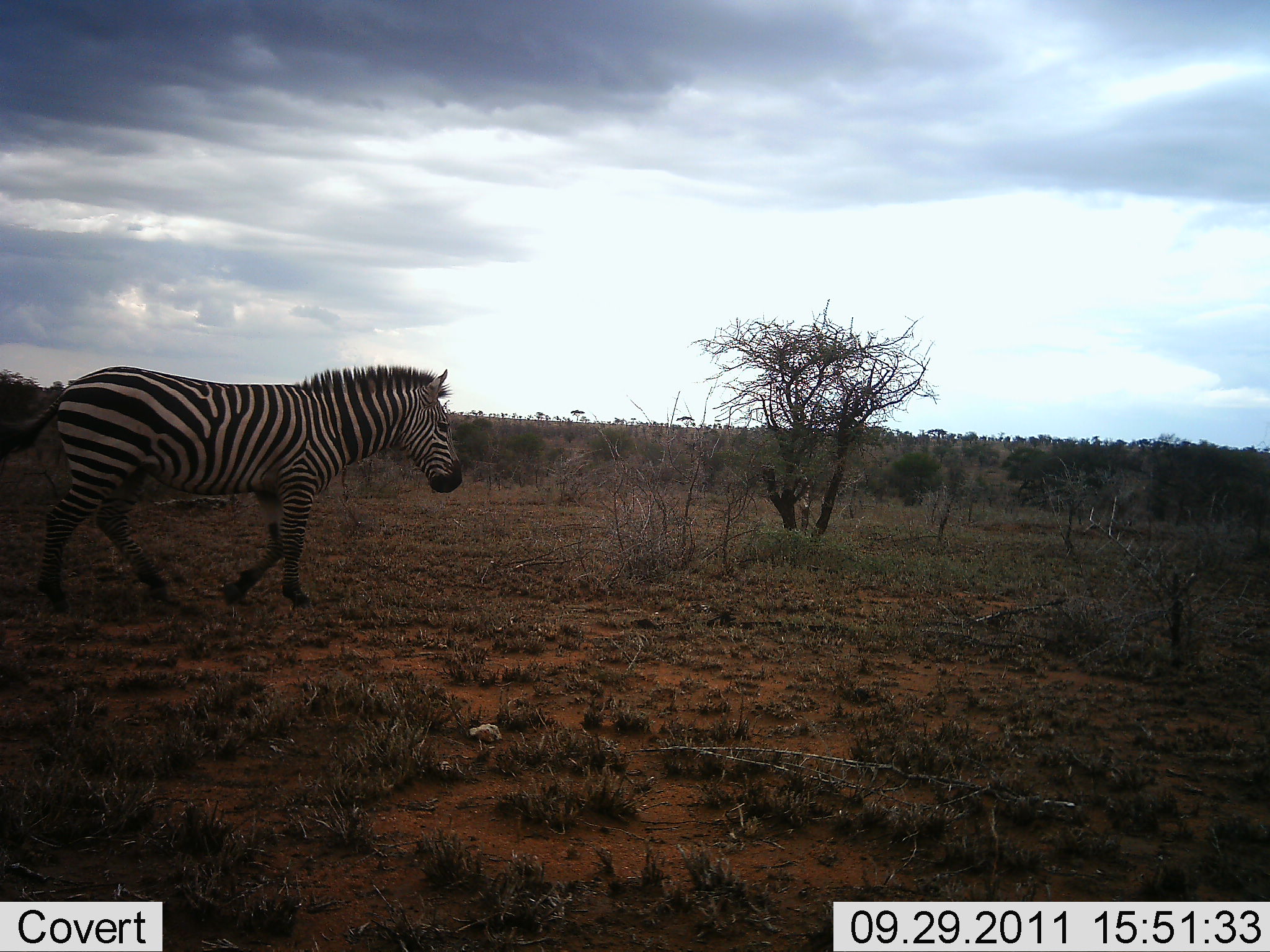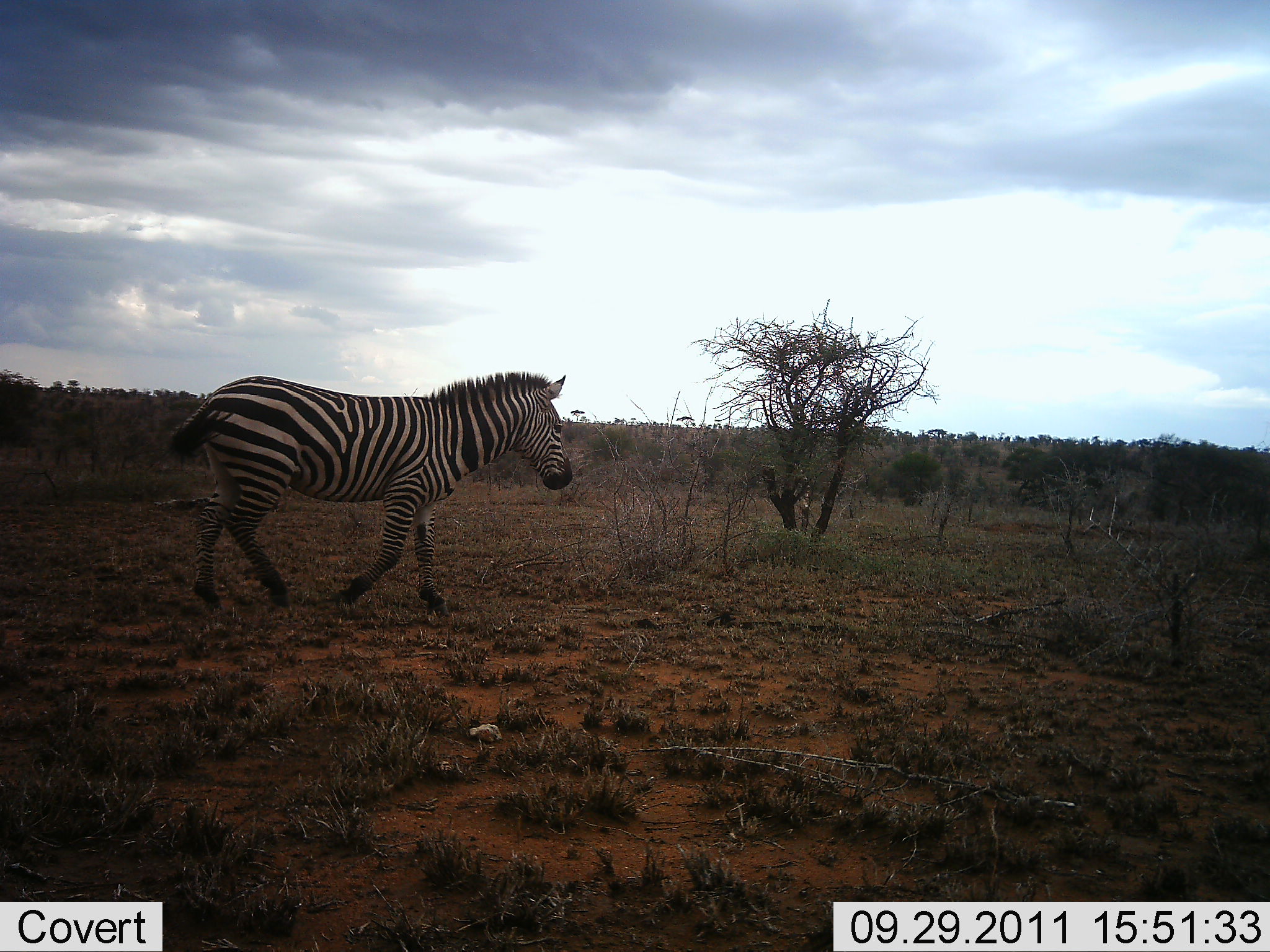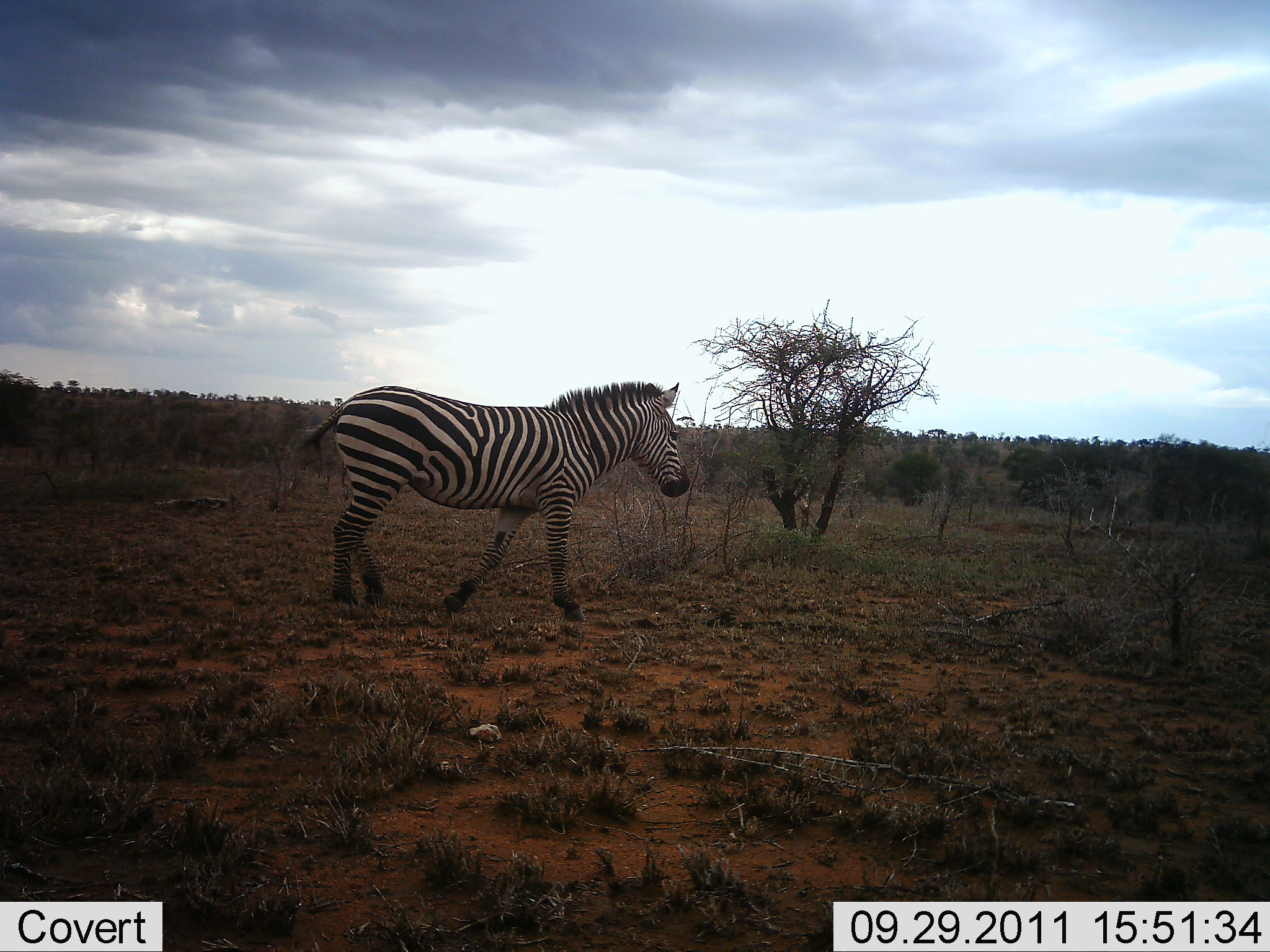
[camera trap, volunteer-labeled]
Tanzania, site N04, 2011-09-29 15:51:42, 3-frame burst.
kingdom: Animalia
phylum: Chordata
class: Mammalia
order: Perissodactyla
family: Equidae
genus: Equus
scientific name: Equus quagga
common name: plains zebra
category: zebra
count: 1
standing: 7%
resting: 0%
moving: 93%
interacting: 0%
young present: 0%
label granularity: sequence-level